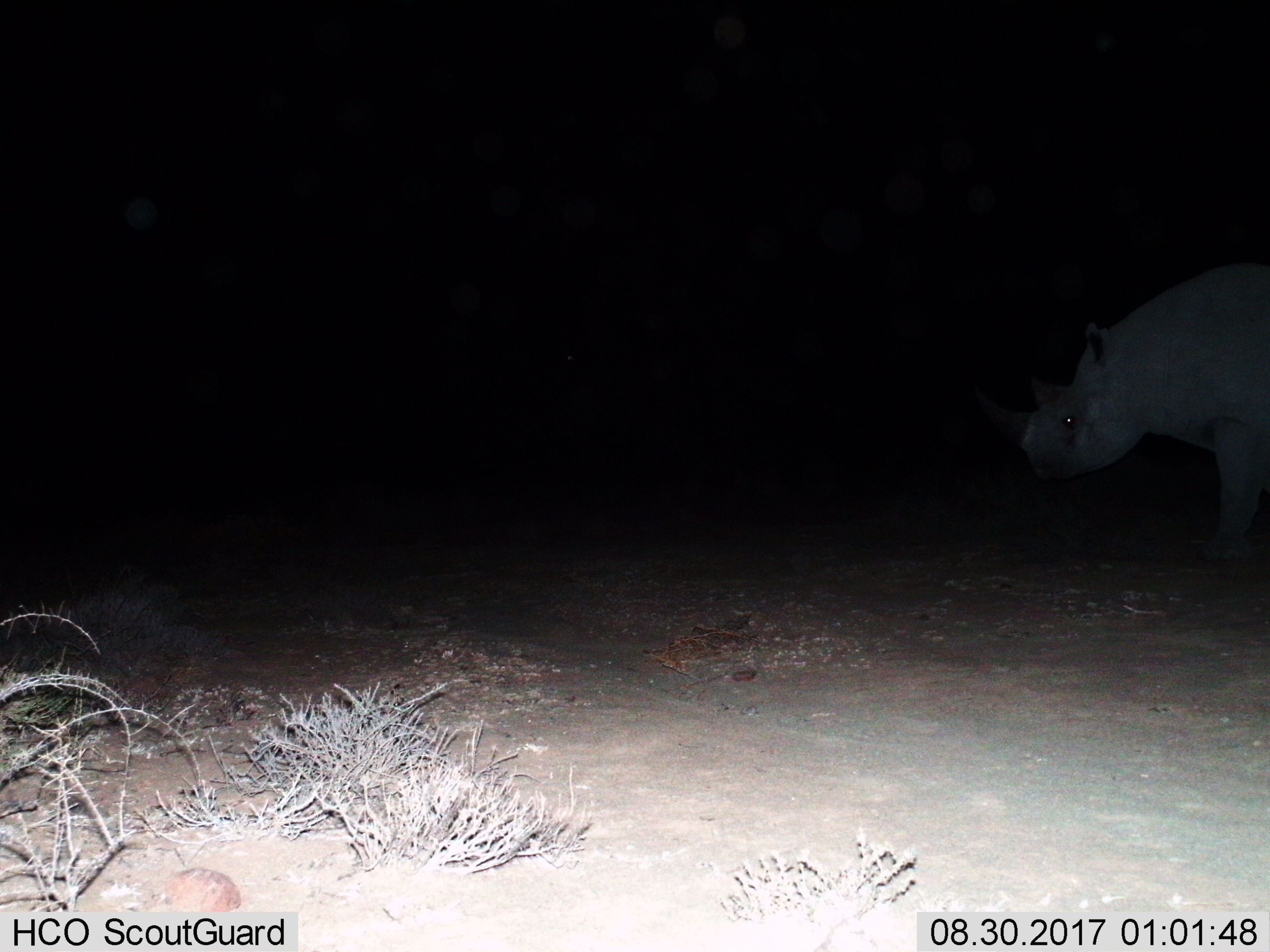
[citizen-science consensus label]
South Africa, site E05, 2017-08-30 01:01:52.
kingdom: Animalia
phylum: Chordata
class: Mammalia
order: Perissodactyla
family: Rhinocerotidae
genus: Ceratotherium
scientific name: Ceratotherium simum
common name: white rhinoceros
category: rhinoceroswhite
Rhinoceroswhite (white rhinoceros) (Ceratotherium simum), count 1. Behavior (volunteer vote fractions): standing 60%, resting 0%, moving 40%, interacting 0%. Young present (vote fraction): 0%. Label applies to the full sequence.